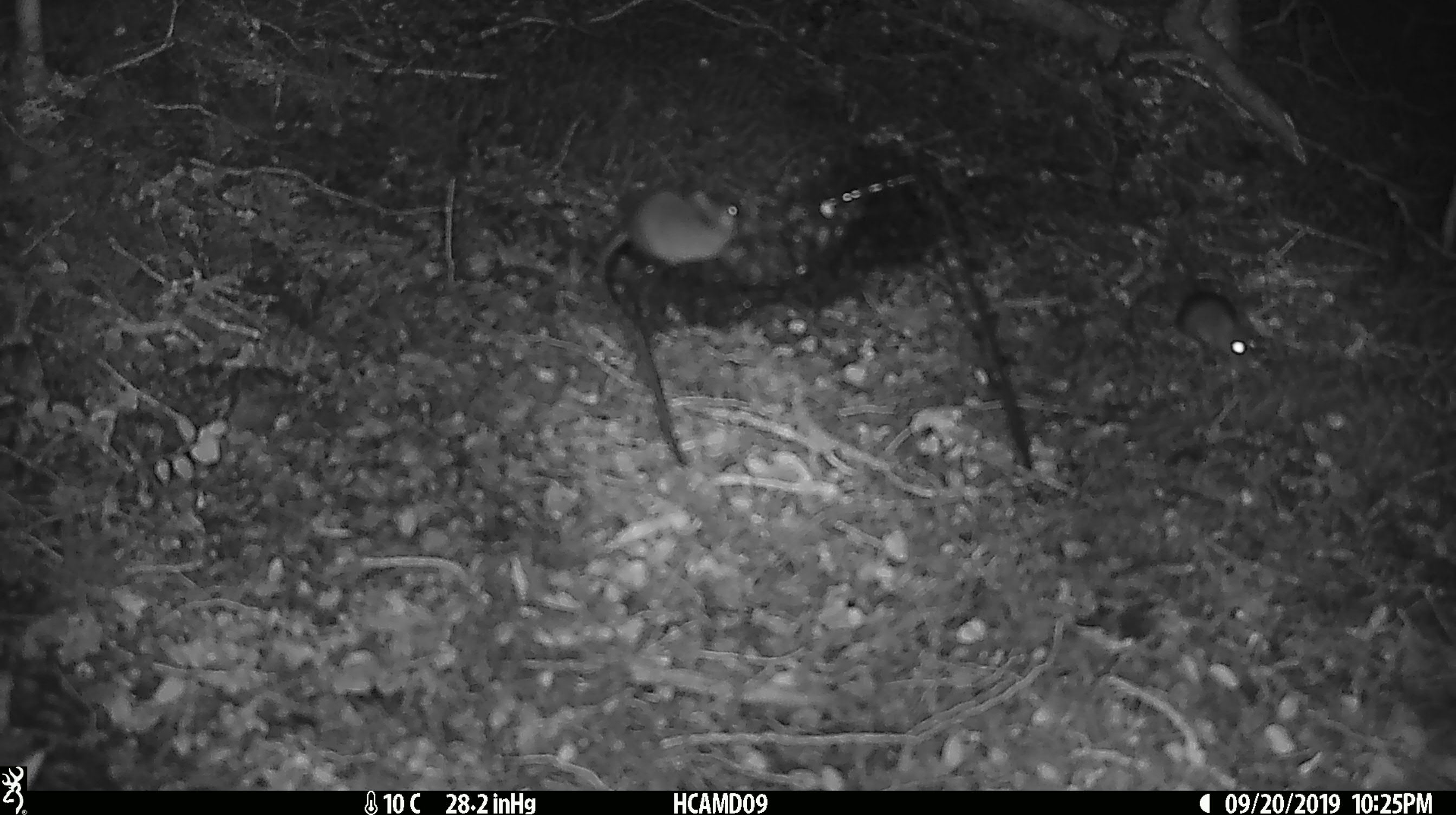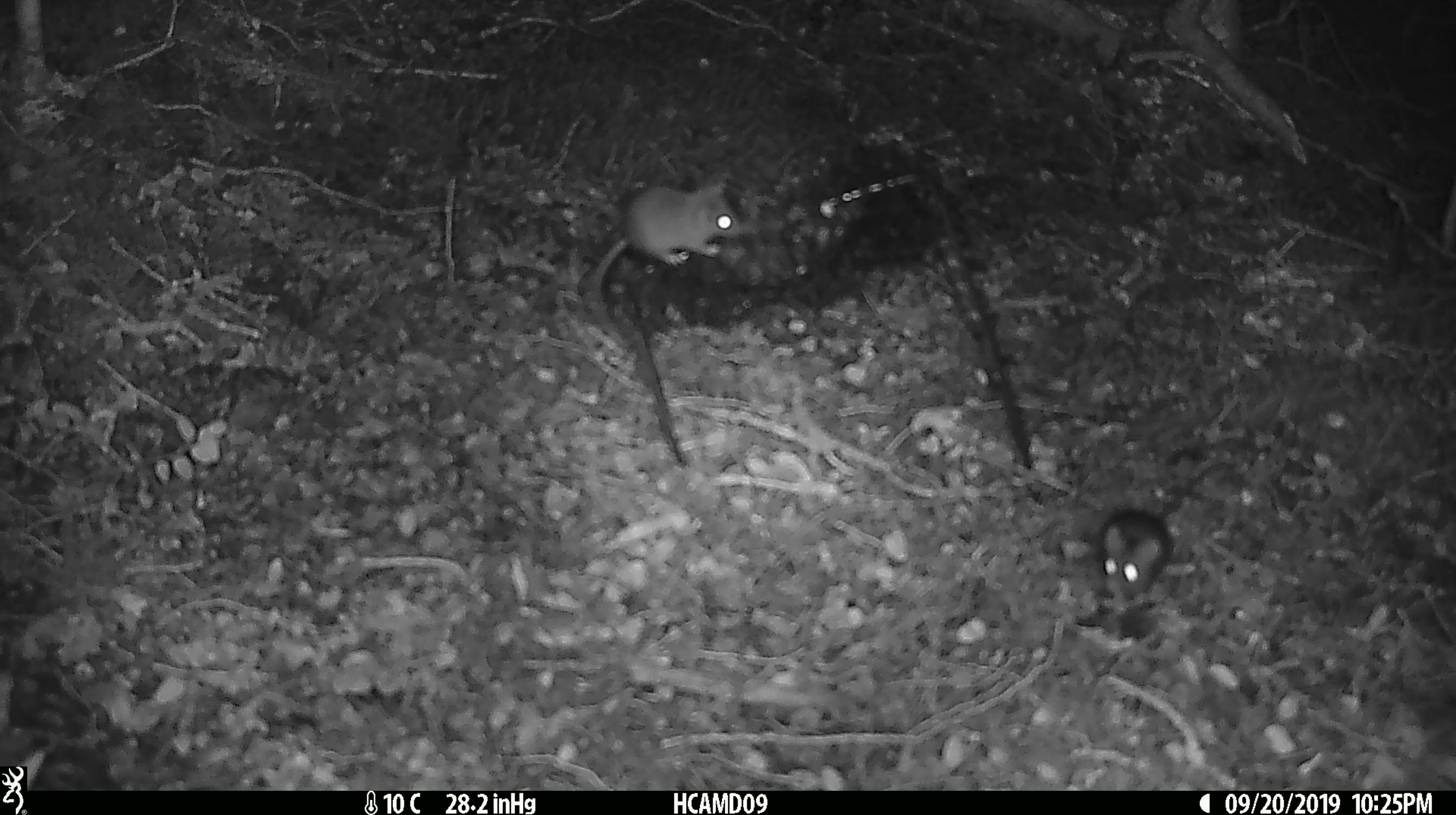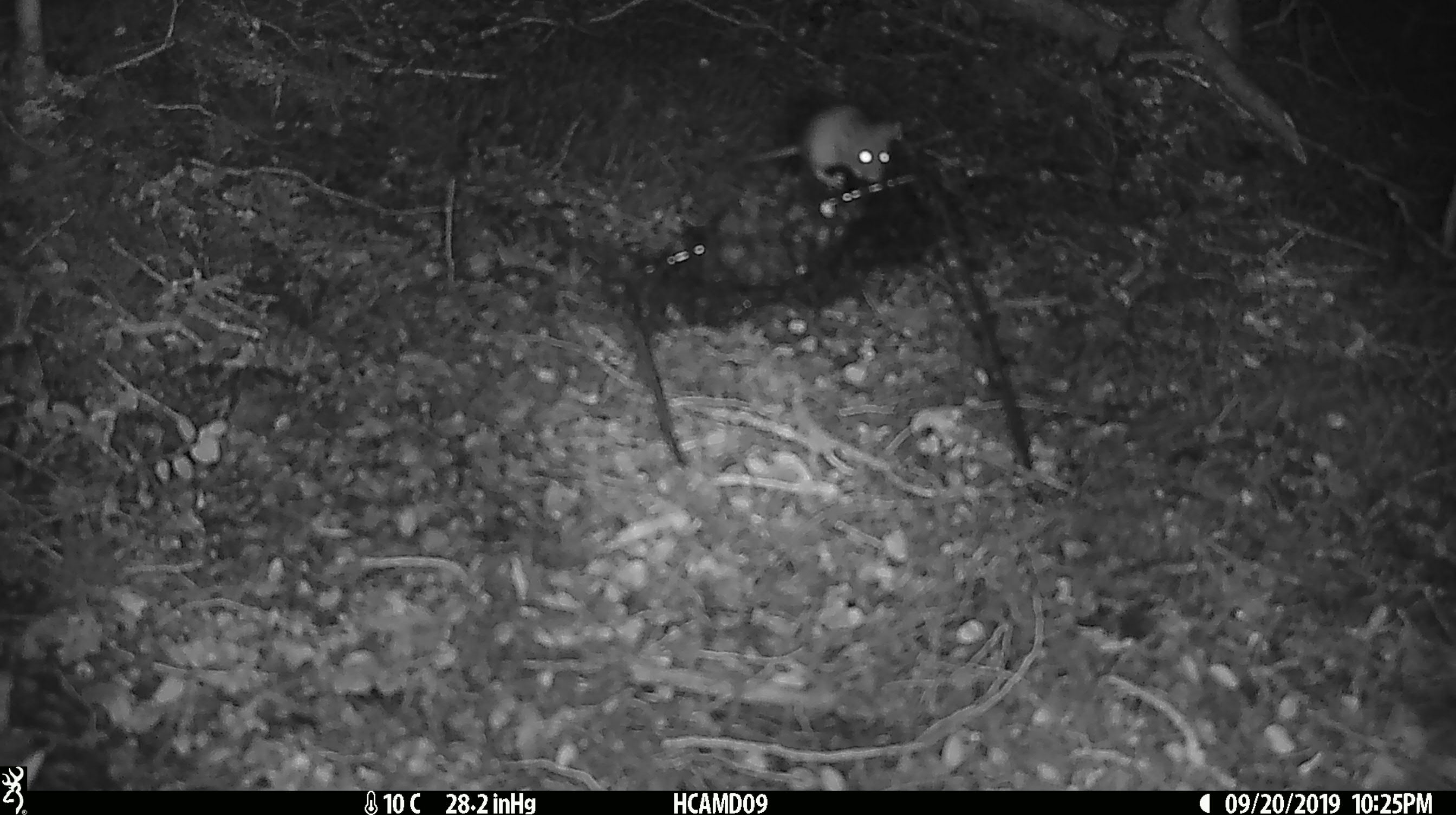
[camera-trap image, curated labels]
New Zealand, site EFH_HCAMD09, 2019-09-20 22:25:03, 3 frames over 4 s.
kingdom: Animalia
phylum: Chordata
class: Mammalia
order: Rodentia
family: Muridae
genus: Mus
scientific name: Mus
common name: mouse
Mouse (Mus).